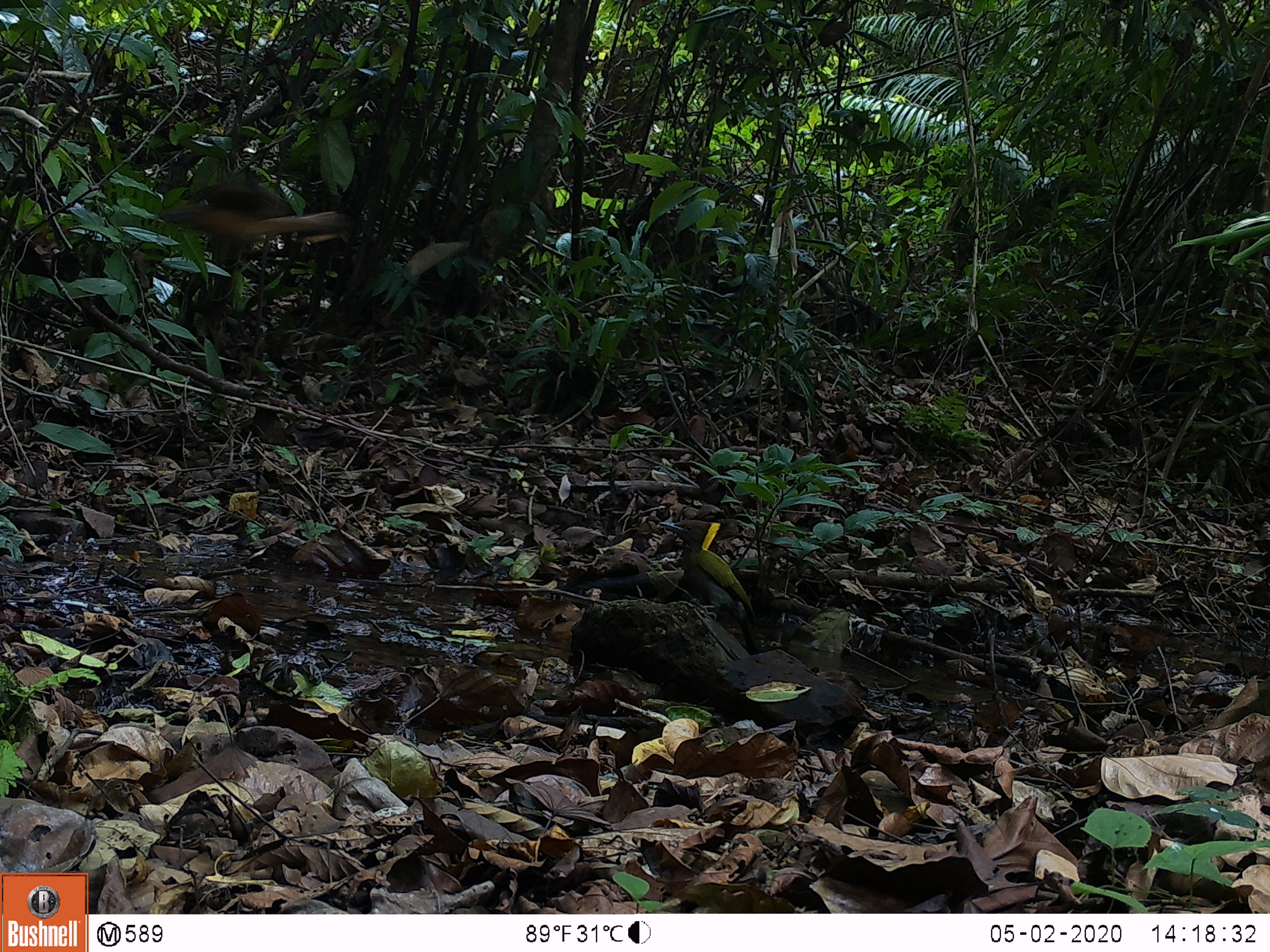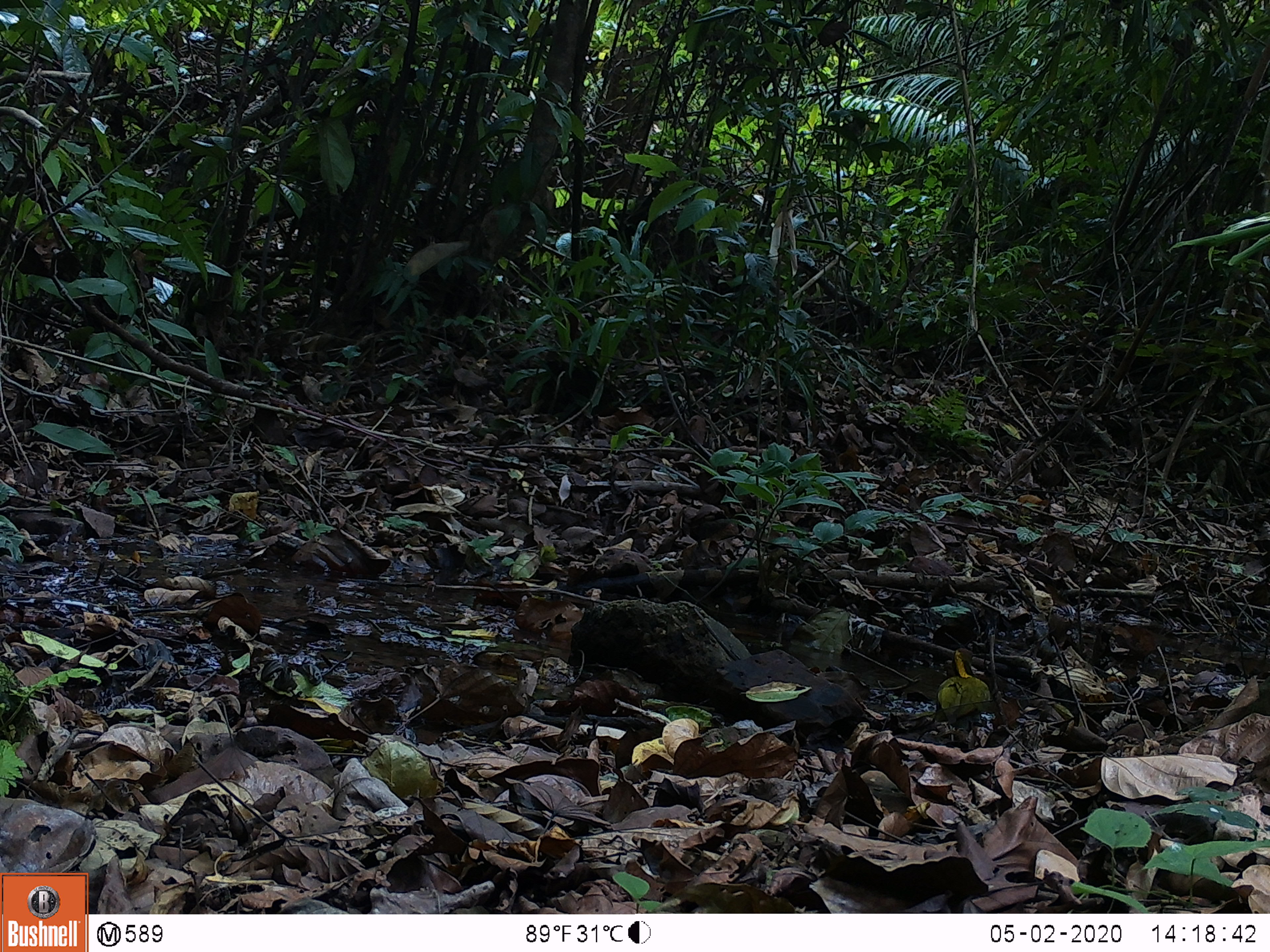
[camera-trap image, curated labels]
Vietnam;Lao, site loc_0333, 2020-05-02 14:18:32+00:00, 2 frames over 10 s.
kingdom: Animalia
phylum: Chordata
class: Aves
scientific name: Aves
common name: bird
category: unidentified bird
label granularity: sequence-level